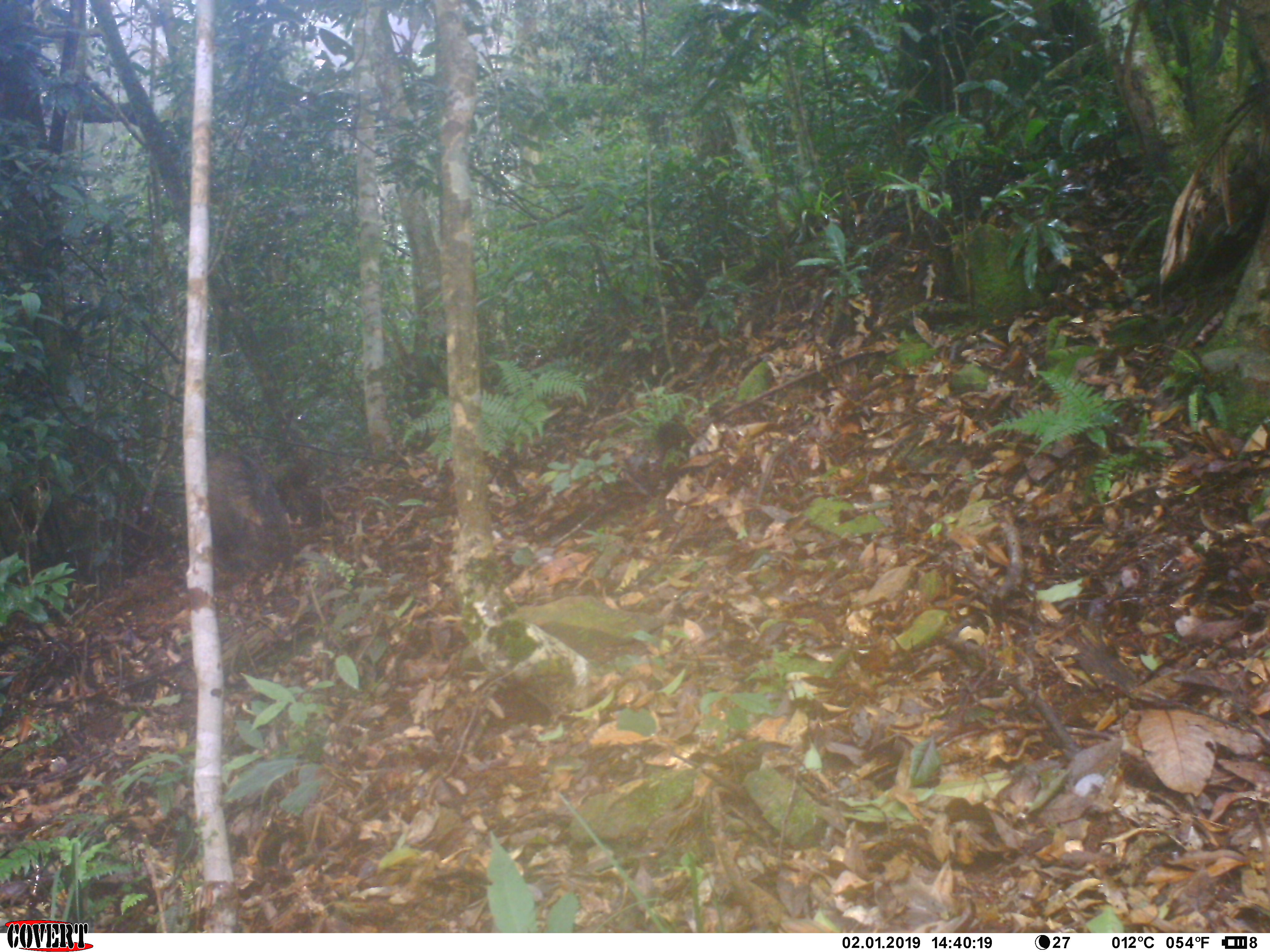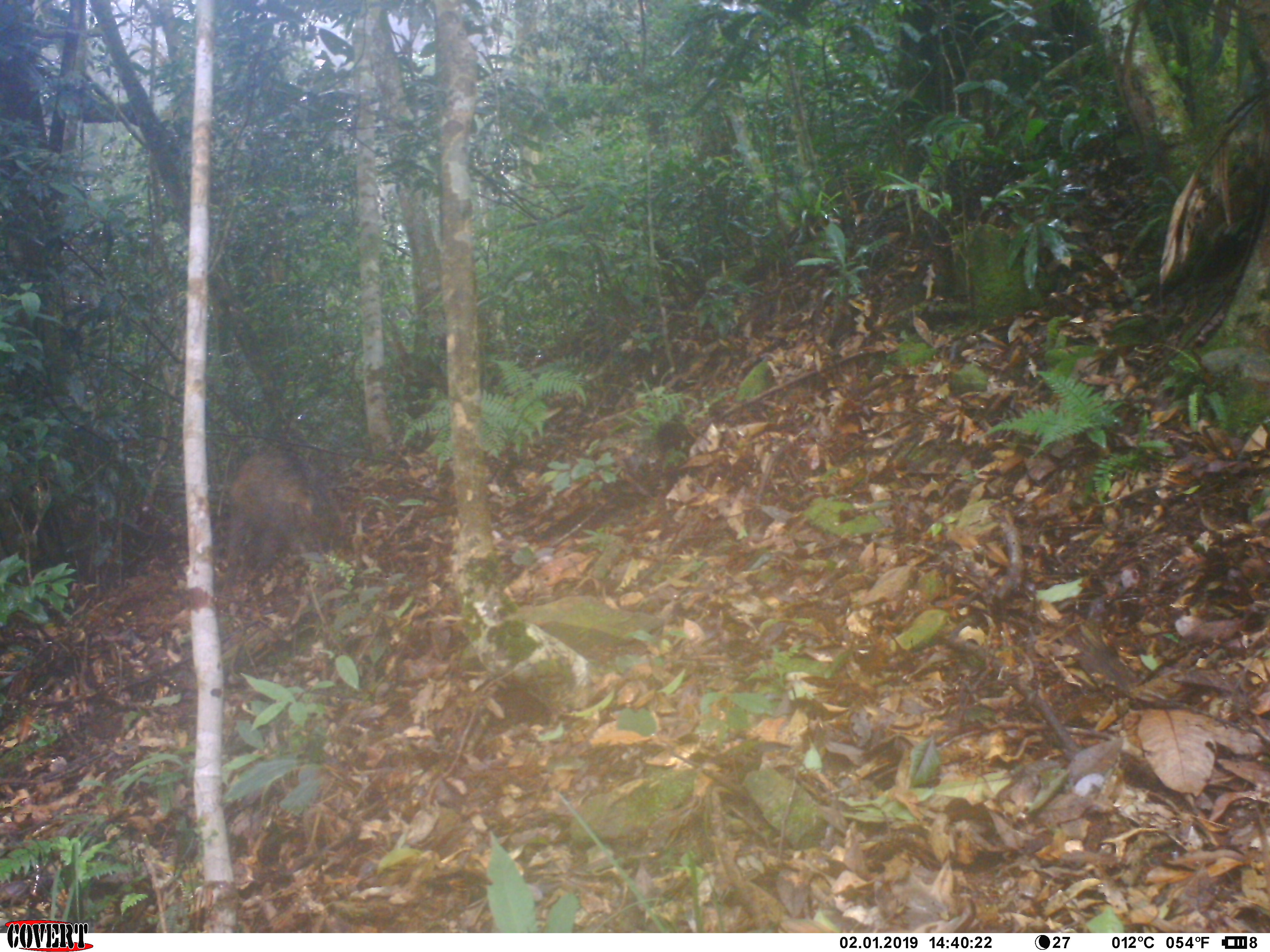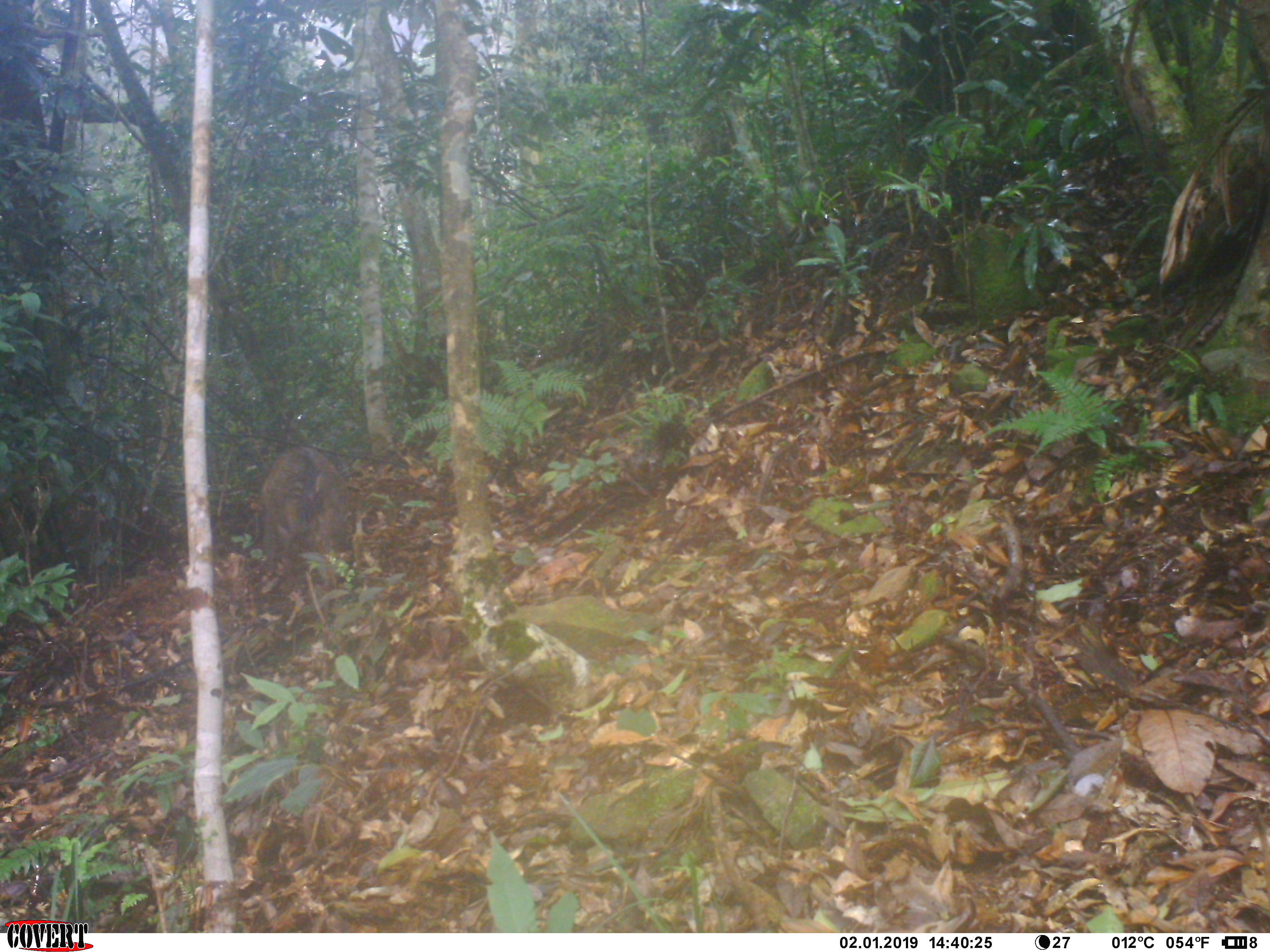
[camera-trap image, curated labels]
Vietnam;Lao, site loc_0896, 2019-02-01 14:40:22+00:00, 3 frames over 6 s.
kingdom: Animalia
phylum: Chordata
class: Mammalia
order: Artiodactyla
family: Suidae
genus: Sus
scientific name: Sus scrofa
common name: eurasian wild pig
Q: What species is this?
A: Eurasian wild pig (Sus scrofa).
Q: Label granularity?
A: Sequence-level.